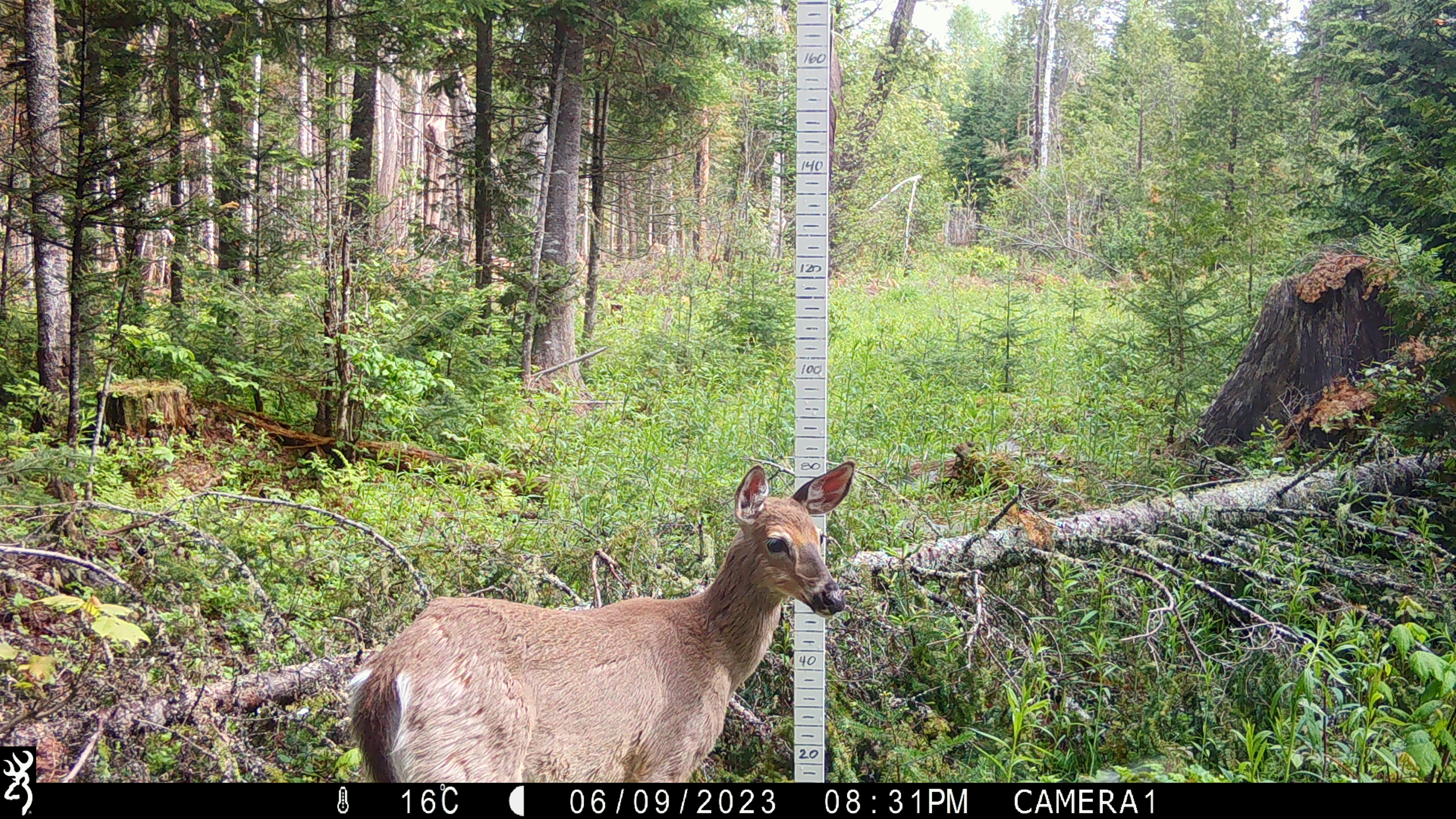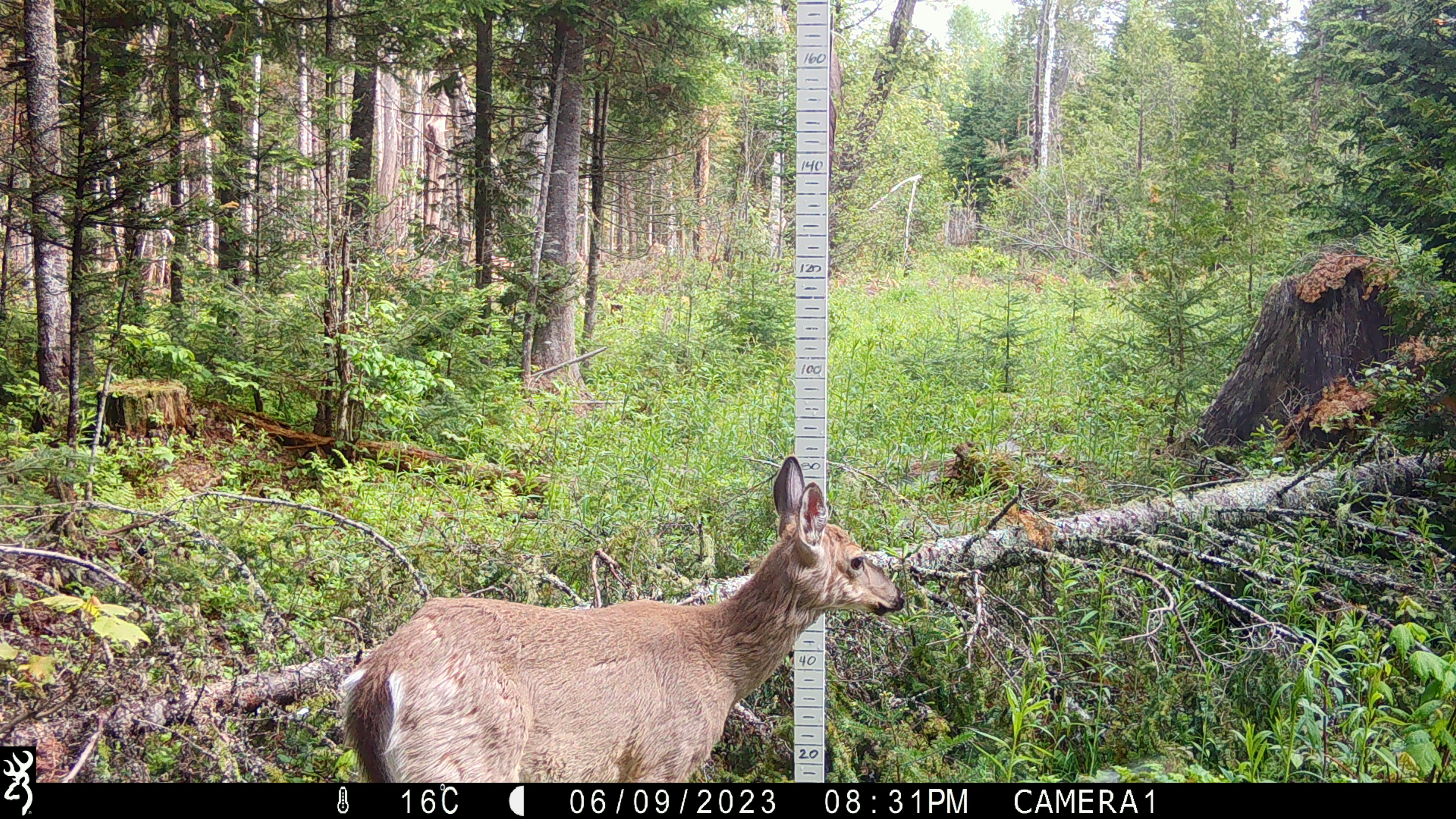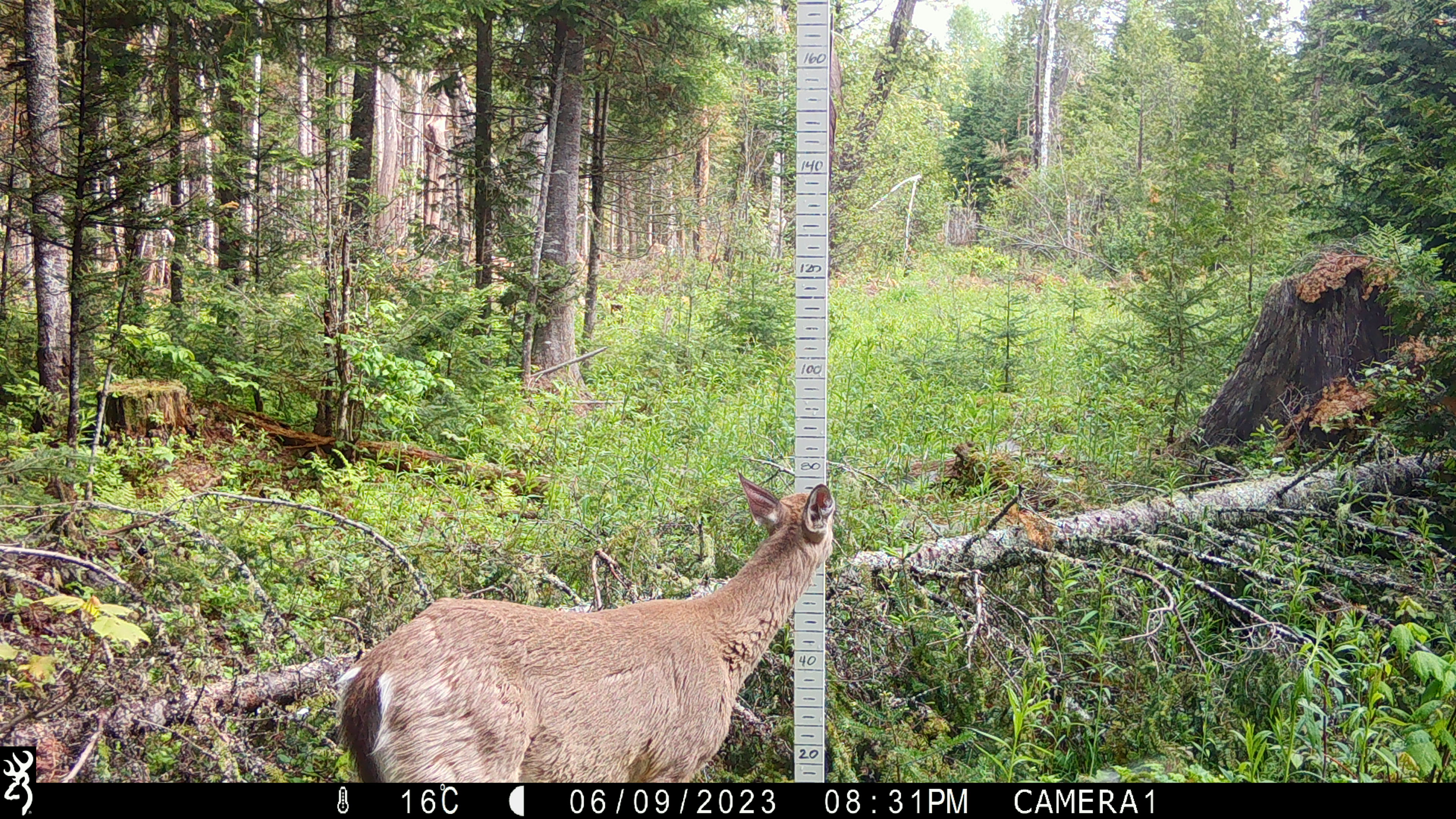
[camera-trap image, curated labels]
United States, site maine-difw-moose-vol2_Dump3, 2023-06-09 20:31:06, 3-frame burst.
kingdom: Animalia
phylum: Chordata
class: Mammalia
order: Artiodactyla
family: Cervidae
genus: Odocoileus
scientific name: Odocoileus virginianus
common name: white-tailed deer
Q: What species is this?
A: White-tailed deer (Odocoileus virginianus).